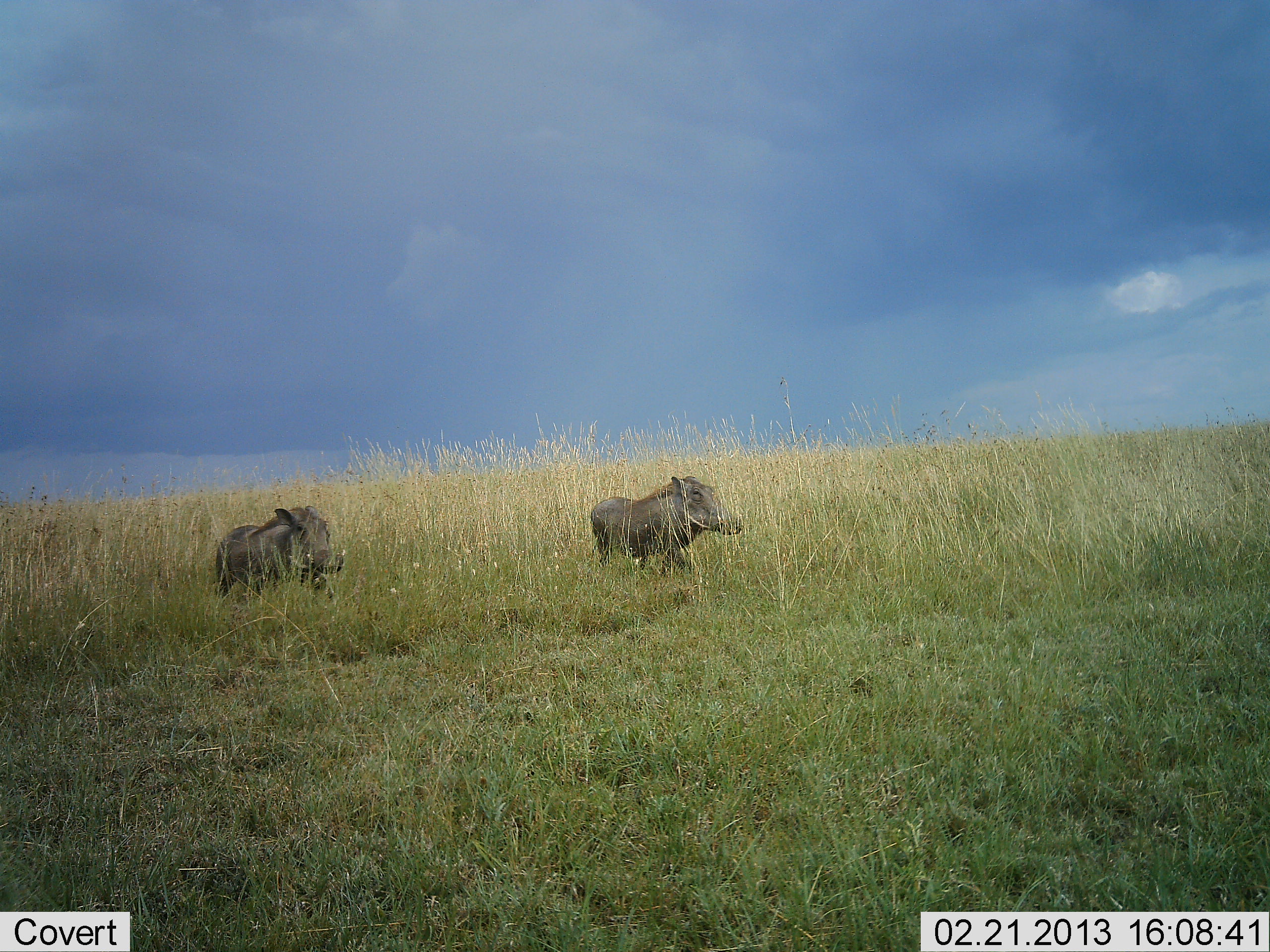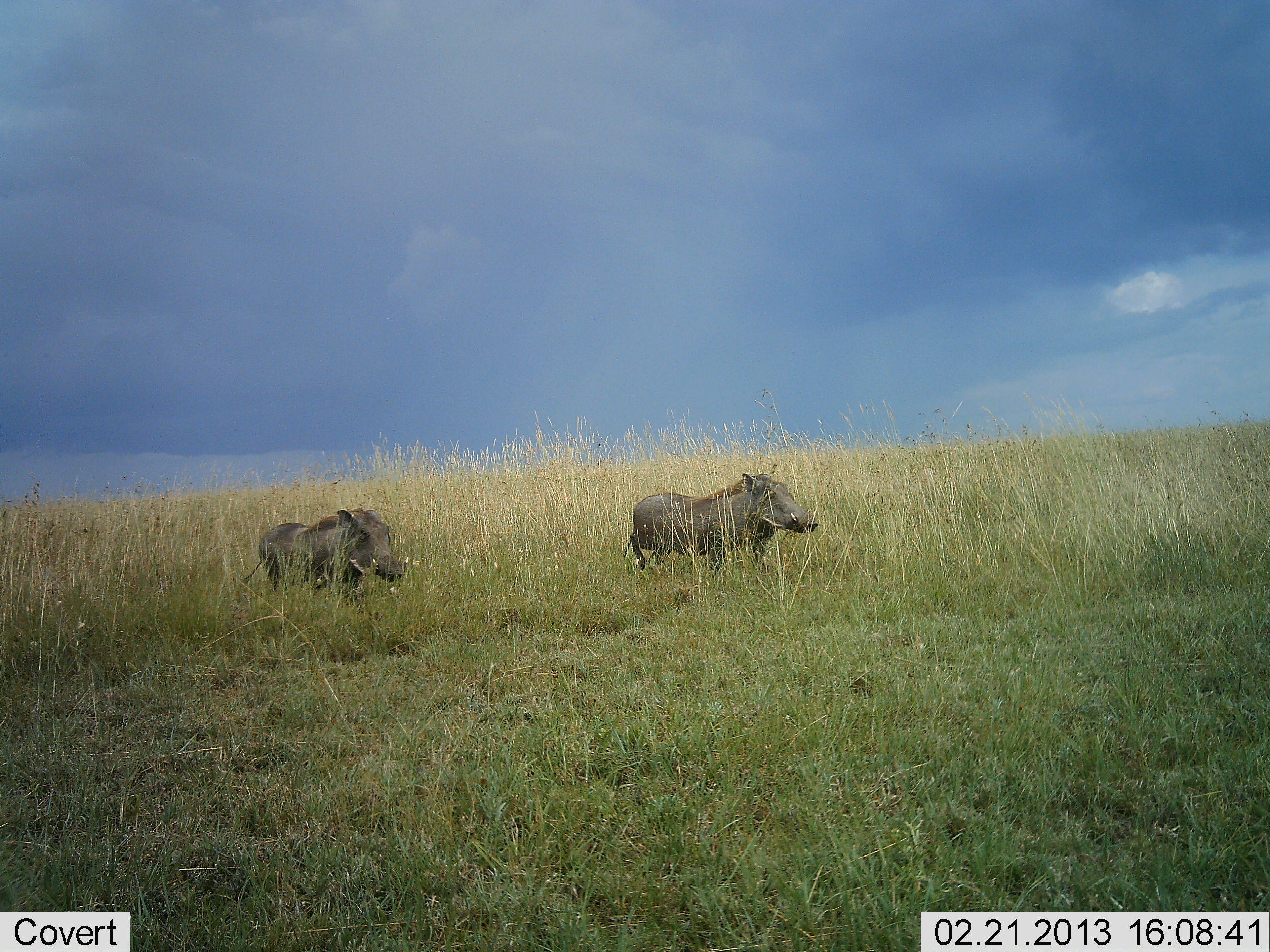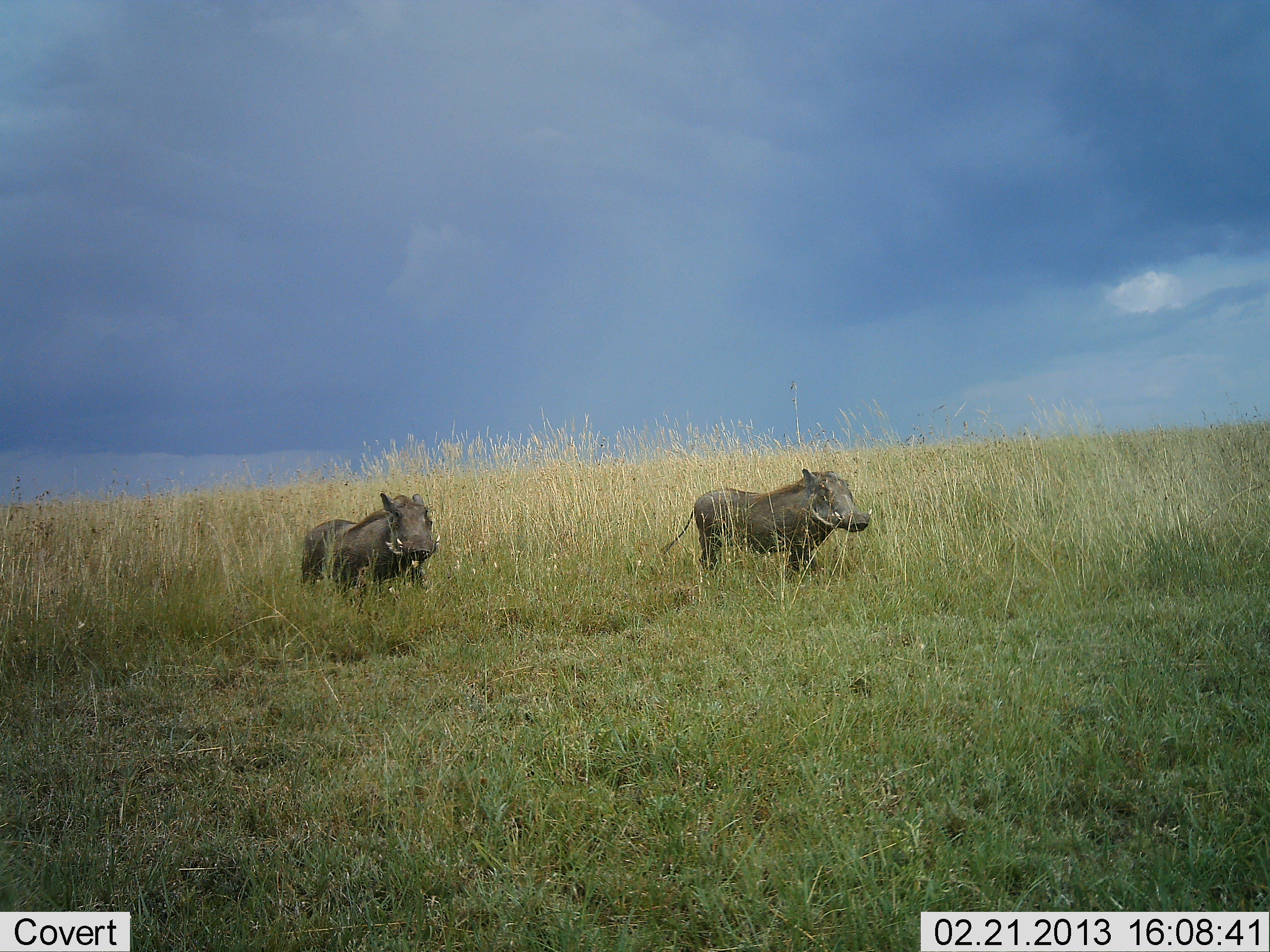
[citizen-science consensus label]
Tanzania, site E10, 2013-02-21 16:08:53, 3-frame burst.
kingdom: Animalia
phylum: Chordata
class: Mammalia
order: Artiodactyla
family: Suidae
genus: Phacochoerus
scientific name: Phacochoerus africanus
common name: warthog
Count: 2.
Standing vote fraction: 4%.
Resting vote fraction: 0%.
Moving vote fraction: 100%.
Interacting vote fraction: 0%.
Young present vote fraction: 0%.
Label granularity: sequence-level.